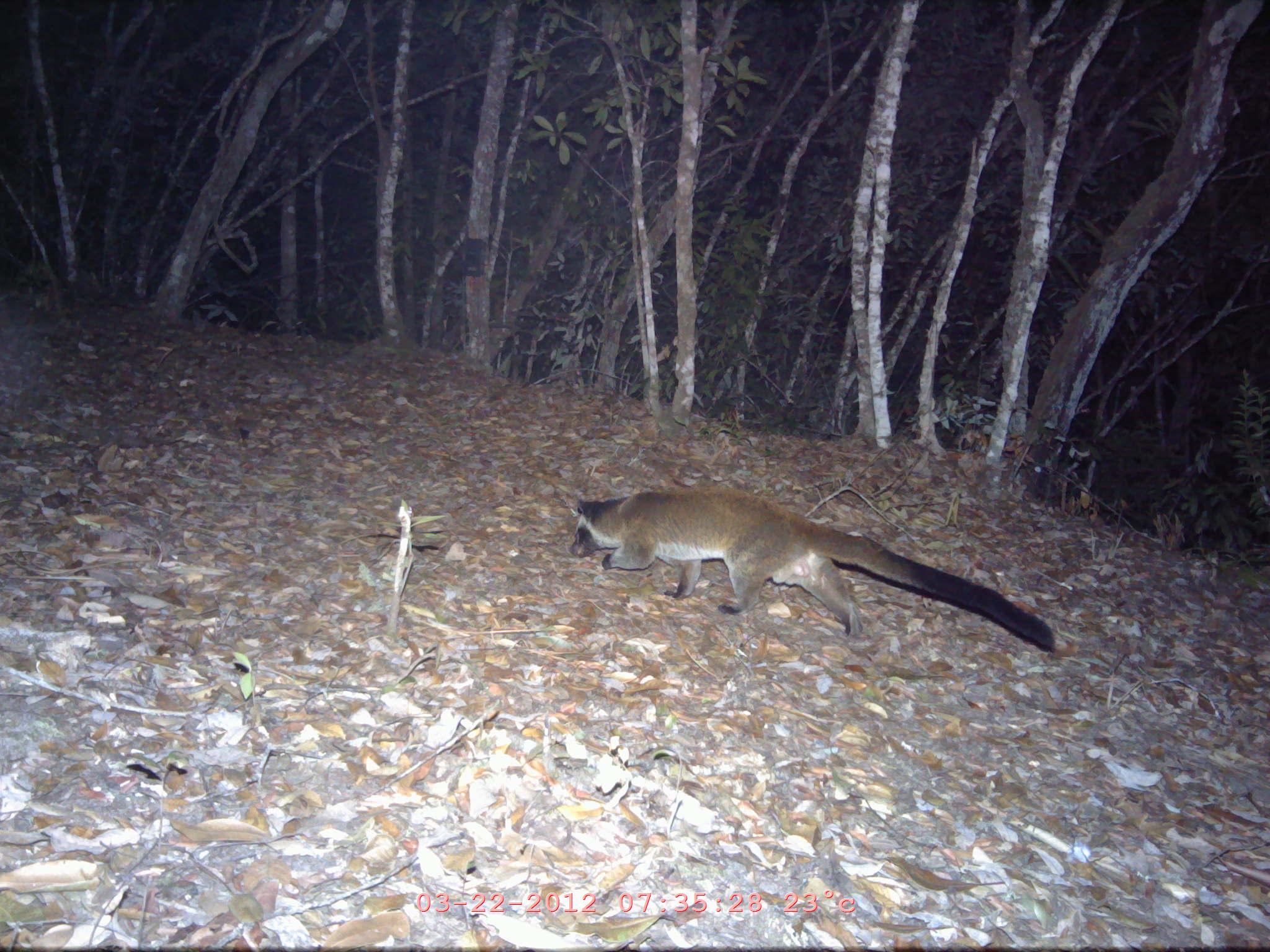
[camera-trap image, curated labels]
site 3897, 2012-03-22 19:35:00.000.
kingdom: Animalia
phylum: Chordata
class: Mammalia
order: Carnivora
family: Viverridae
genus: Paguma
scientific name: Paguma larvata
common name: masked palm civet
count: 1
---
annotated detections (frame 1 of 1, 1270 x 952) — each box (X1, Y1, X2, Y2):
paguma larvata: (568, 484, 1056, 648)